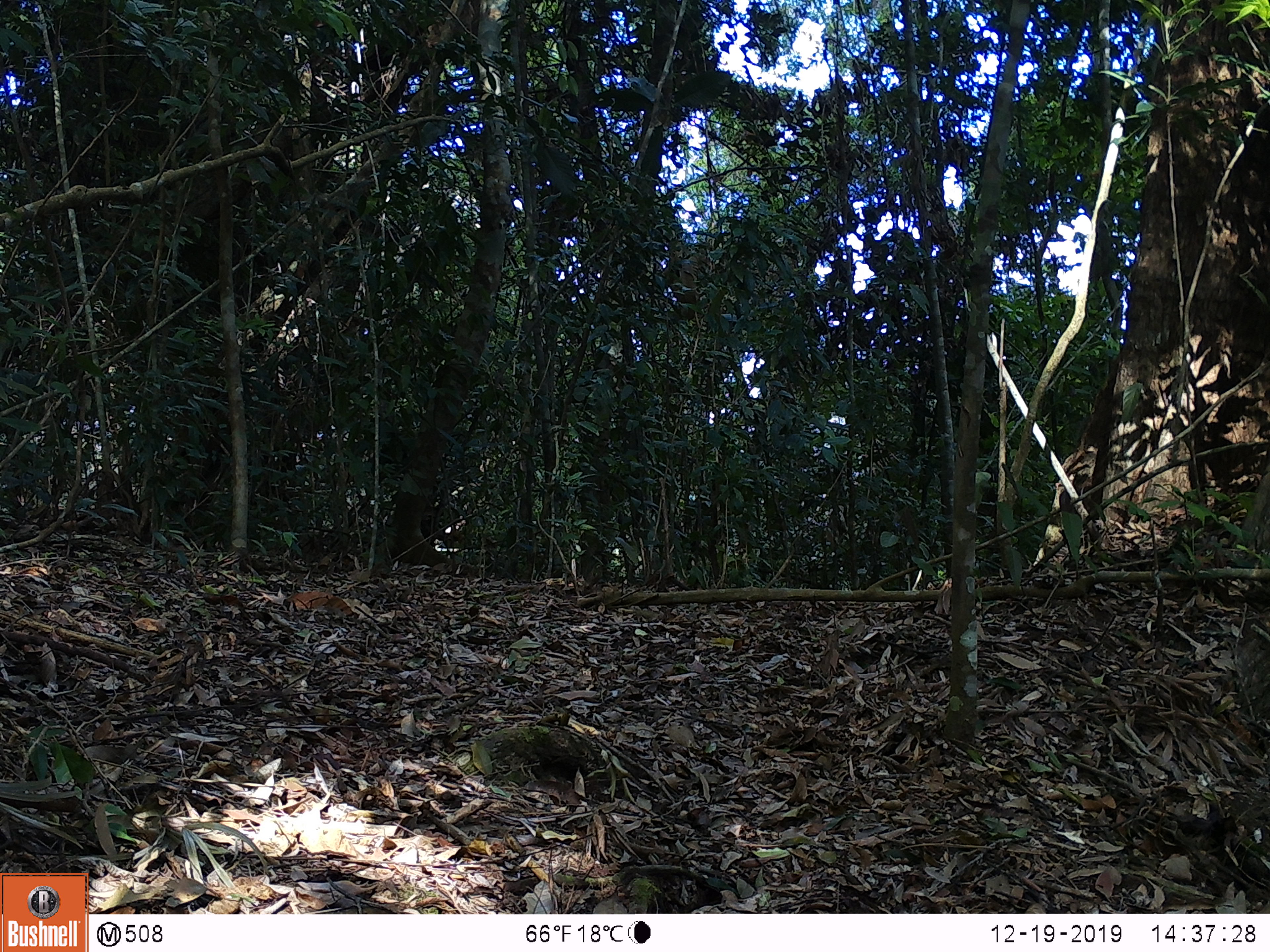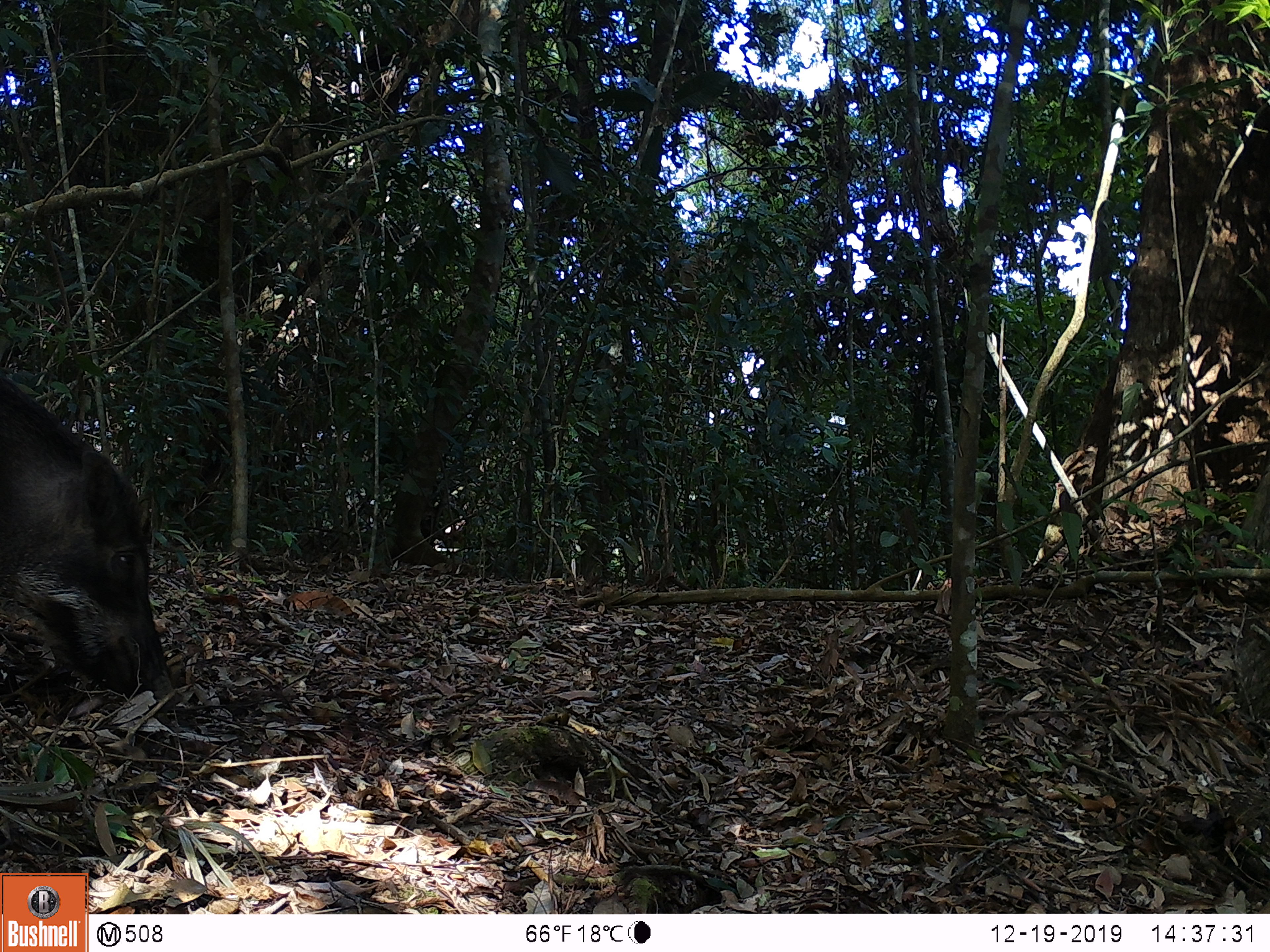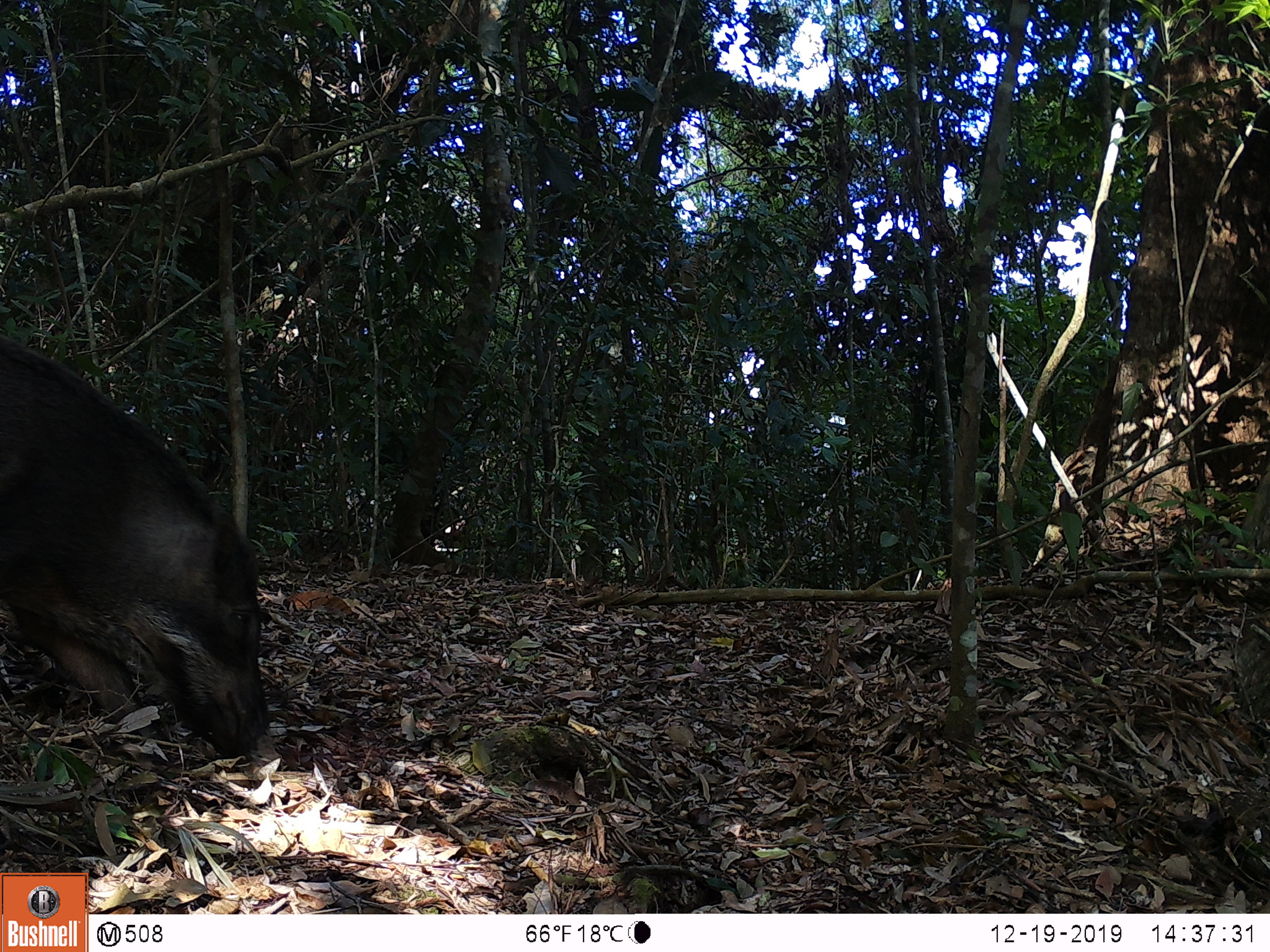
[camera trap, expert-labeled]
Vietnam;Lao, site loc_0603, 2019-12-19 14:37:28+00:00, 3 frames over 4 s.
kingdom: Animalia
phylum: Chordata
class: Mammalia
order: Artiodactyla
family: Suidae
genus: Sus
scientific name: Sus scrofa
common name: eurasian wild pig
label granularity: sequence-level